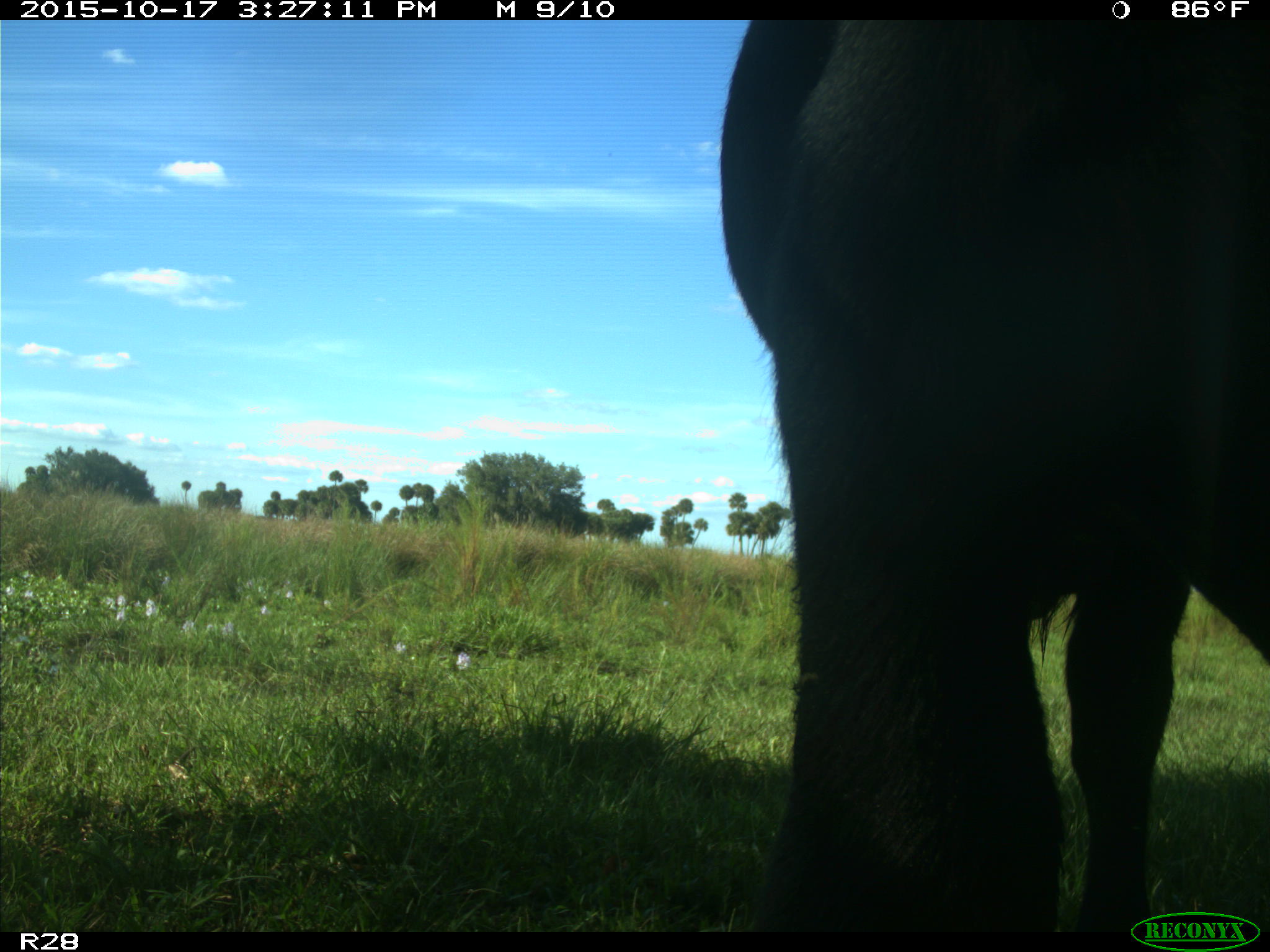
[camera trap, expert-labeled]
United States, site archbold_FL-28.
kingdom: Animalia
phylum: Chordata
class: Mammalia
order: Artiodactyla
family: Bovidae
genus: Bos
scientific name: Bos taurus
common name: domestic cow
Bos taurus (domestic cow).